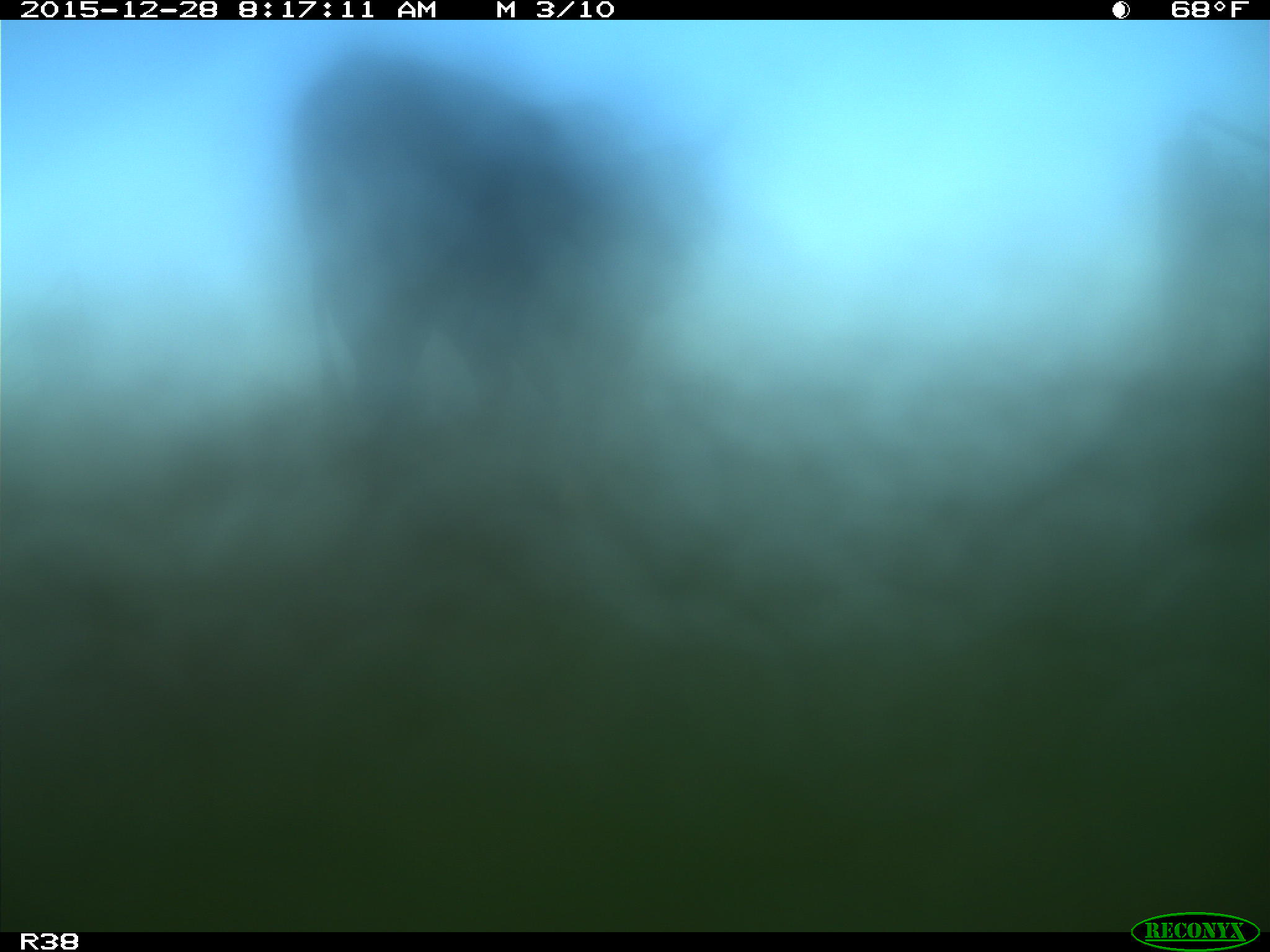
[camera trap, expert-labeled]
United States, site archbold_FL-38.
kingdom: Animalia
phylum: Chordata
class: Mammalia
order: Artiodactyla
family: Bovidae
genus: Bos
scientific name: Bos taurus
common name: domestic cow